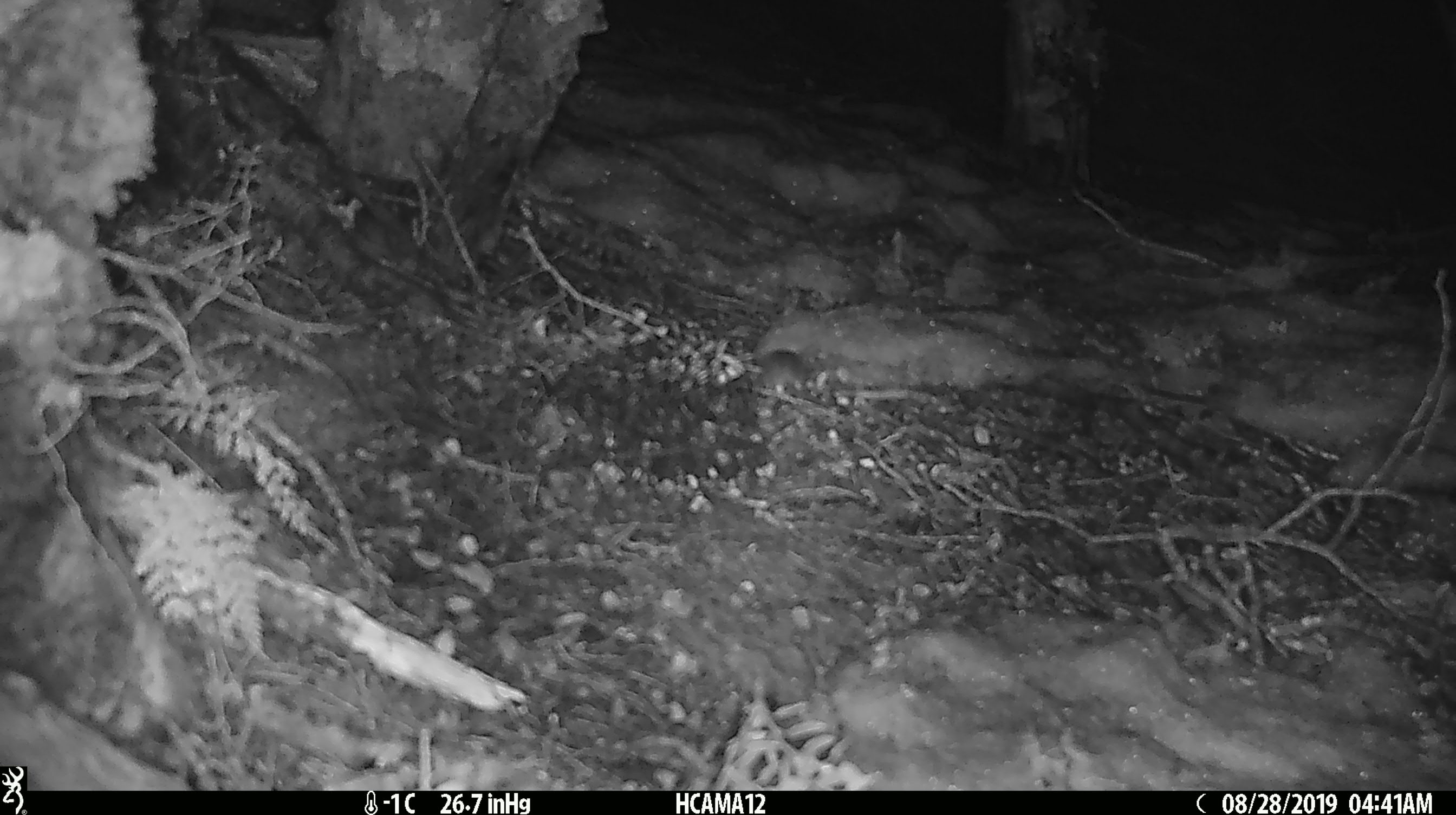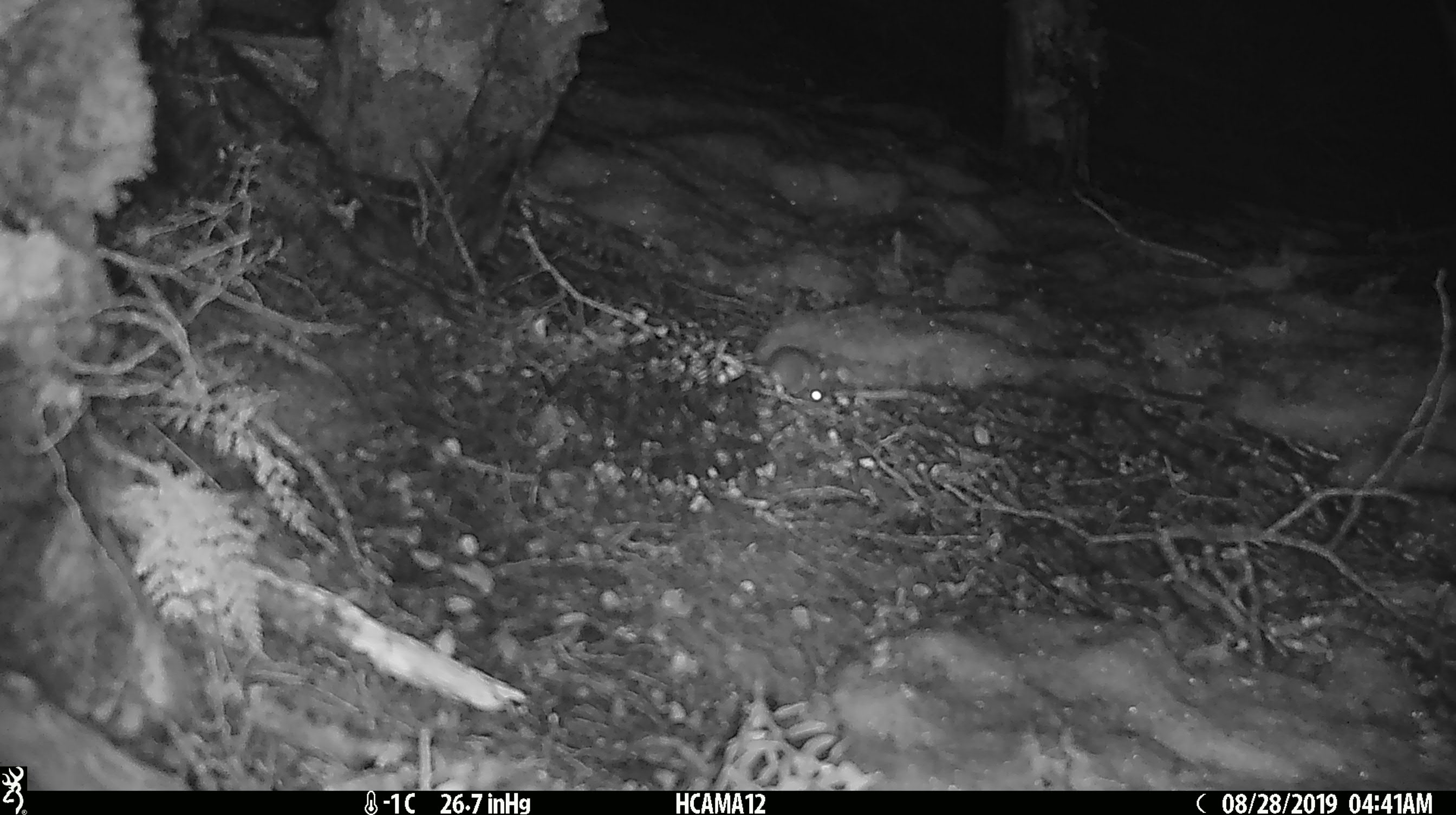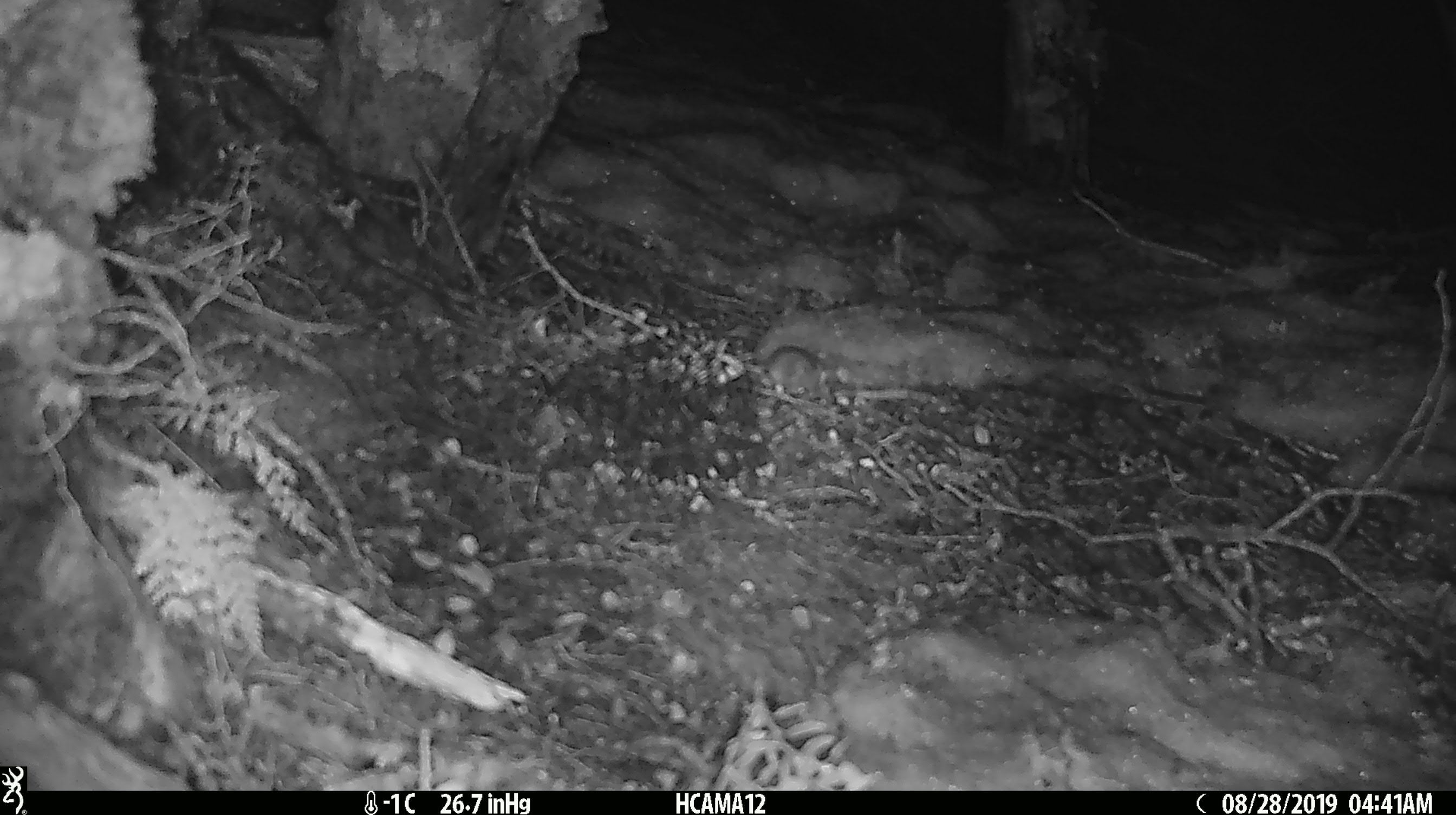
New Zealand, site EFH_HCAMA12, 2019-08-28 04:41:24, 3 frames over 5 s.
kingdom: Animalia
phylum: Chordata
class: Mammalia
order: Rodentia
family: Muridae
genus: Mus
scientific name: Mus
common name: mouse